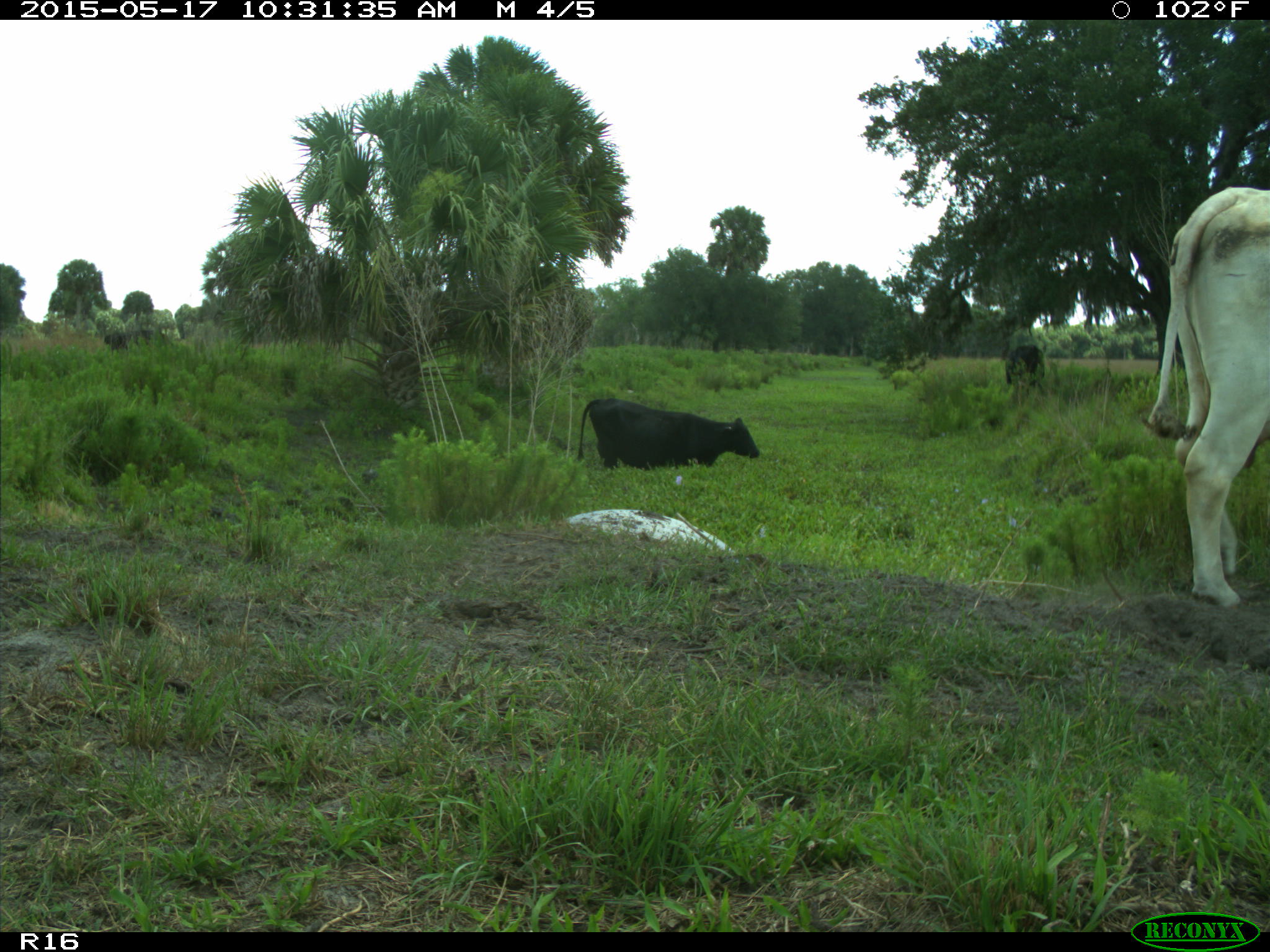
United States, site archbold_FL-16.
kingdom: Animalia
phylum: Chordata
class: Mammalia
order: Artiodactyla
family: Bovidae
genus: Bos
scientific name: Bos taurus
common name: domestic cow